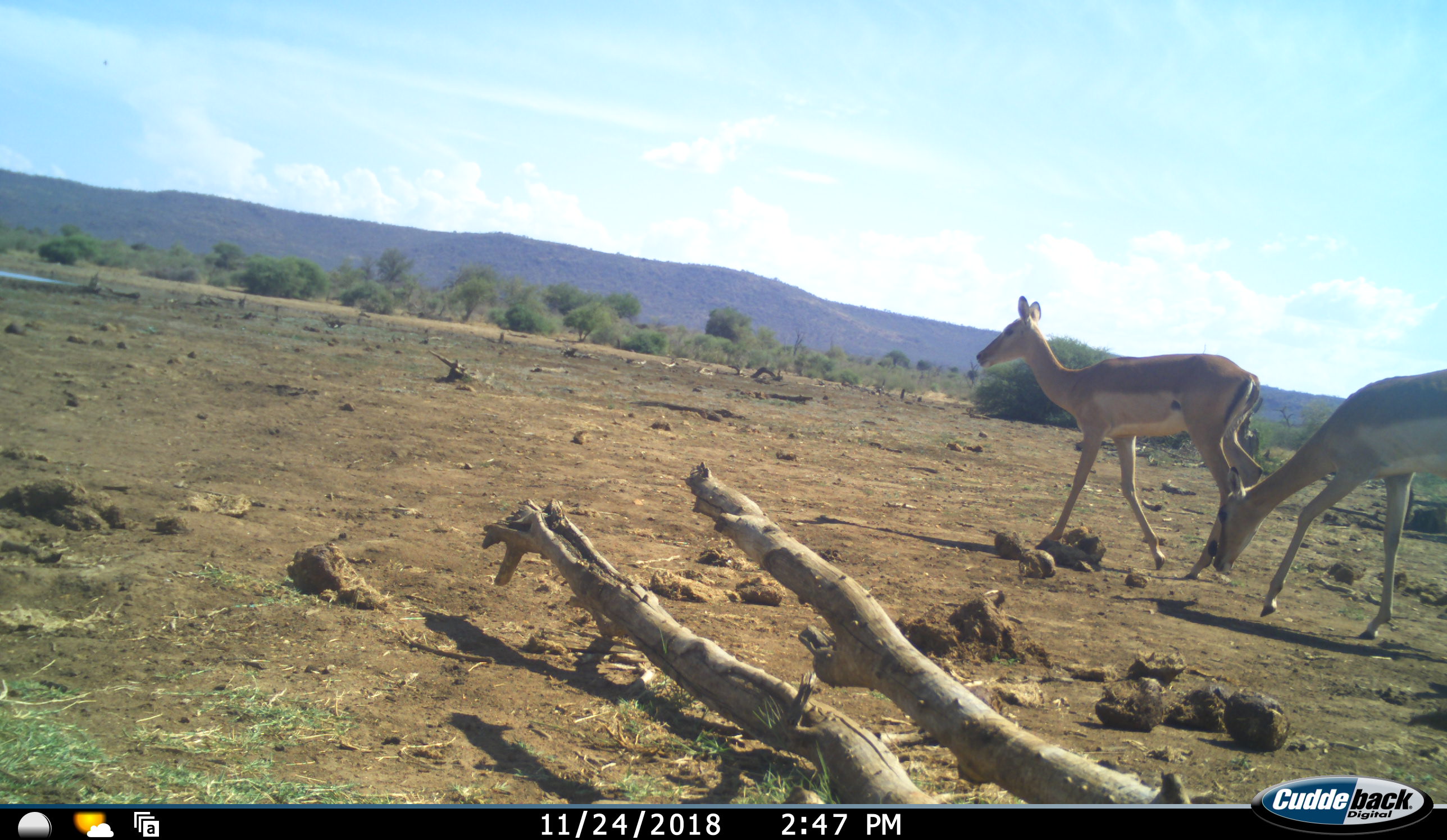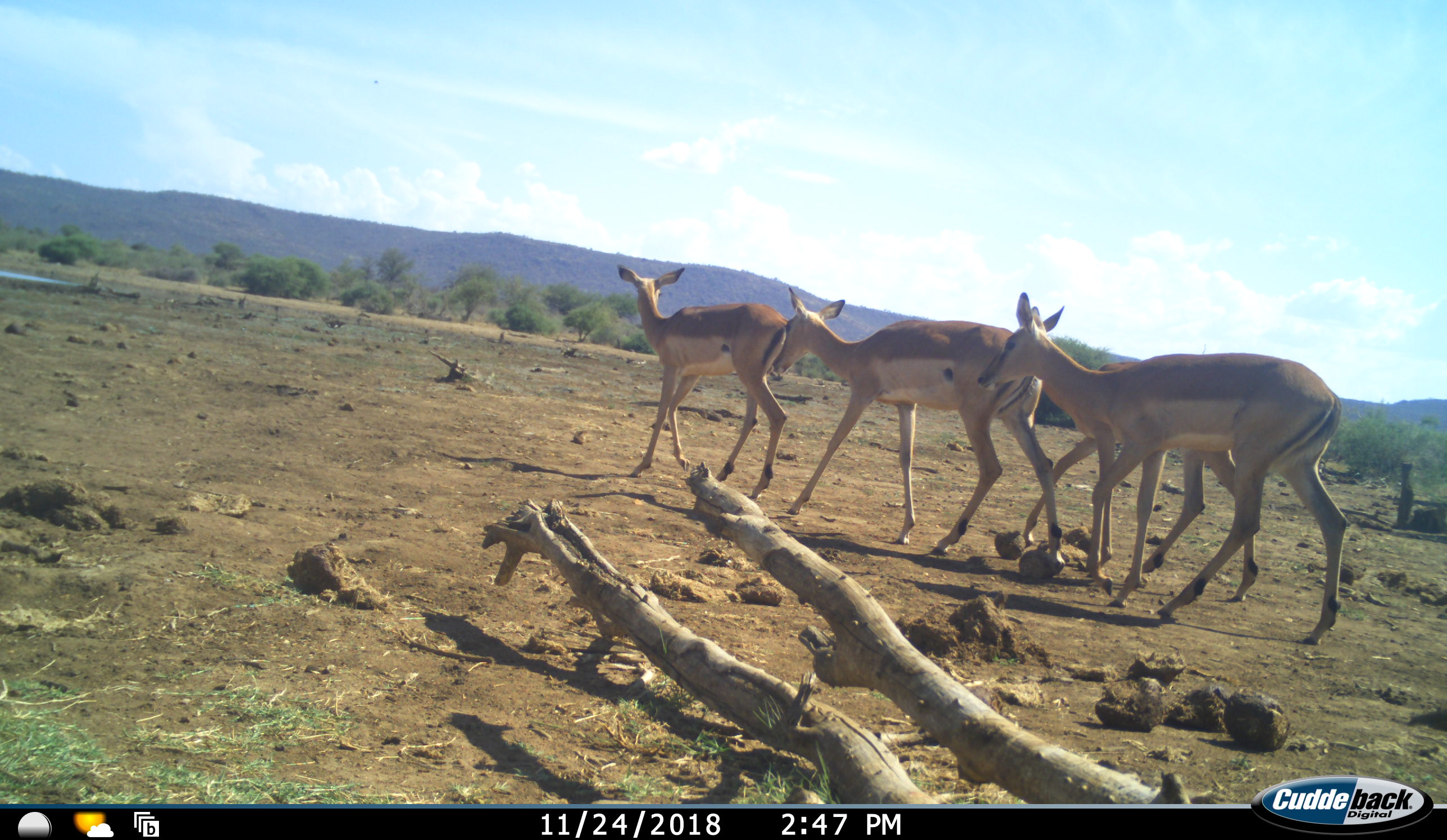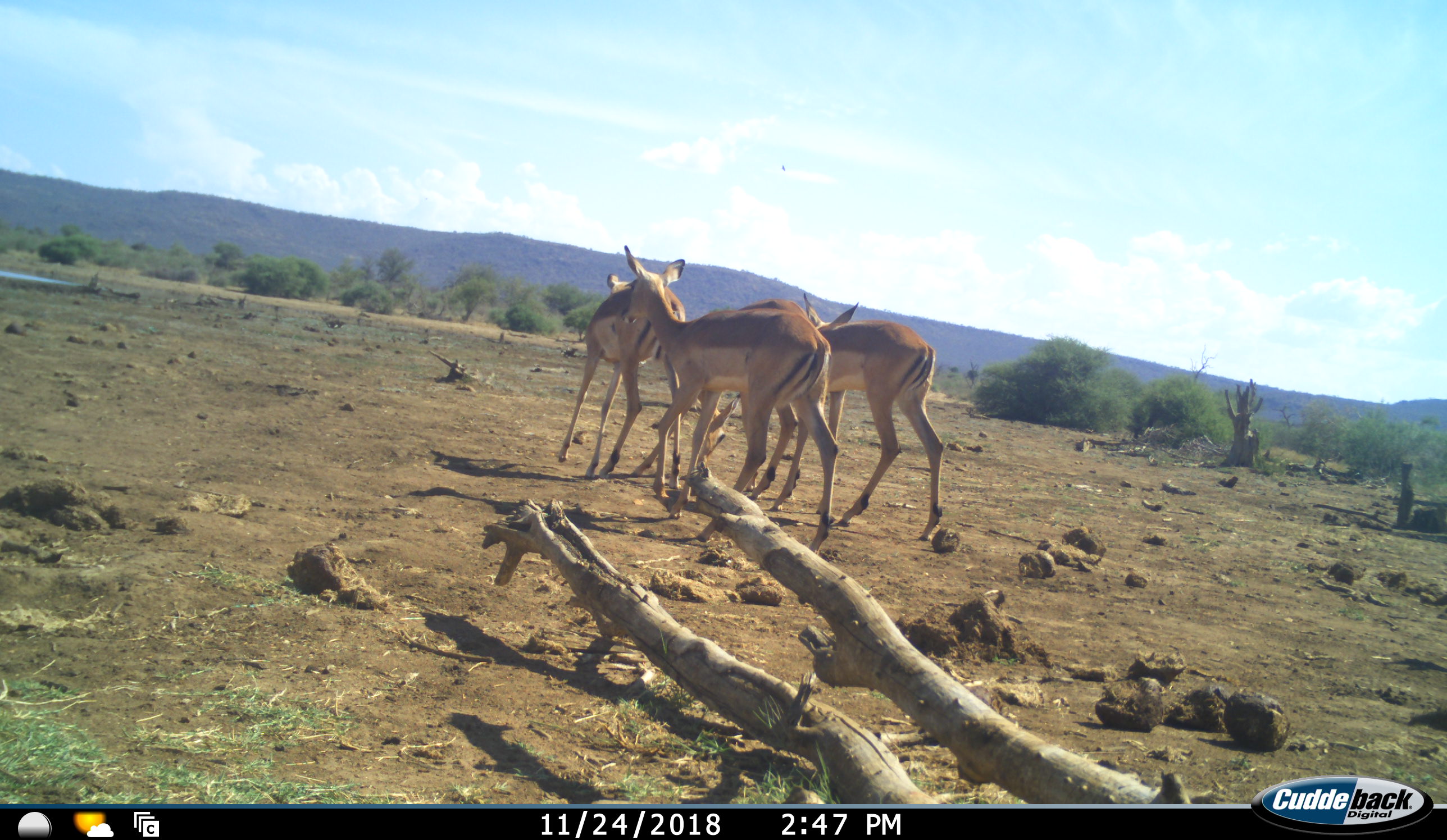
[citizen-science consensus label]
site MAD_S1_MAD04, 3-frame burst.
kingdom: Animalia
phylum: Chordata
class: Mammalia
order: Artiodactyla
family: Bovidae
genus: Aepyceros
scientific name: Aepyceros melampus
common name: impala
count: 3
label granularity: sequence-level